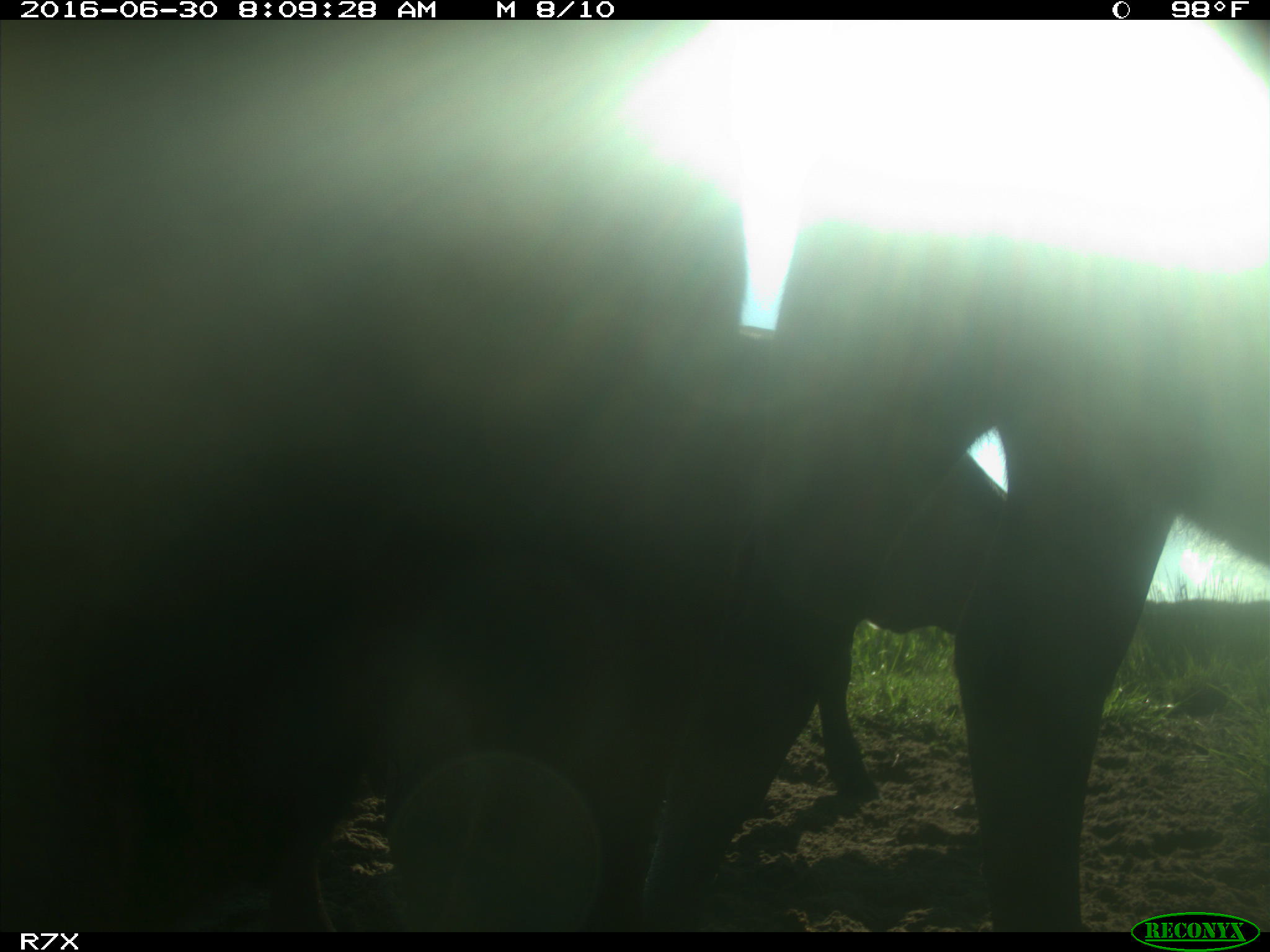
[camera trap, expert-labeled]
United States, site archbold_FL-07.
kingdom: Animalia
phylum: Chordata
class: Mammalia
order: Artiodactyla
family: Bovidae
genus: Bos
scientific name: Bos taurus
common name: domestic cow